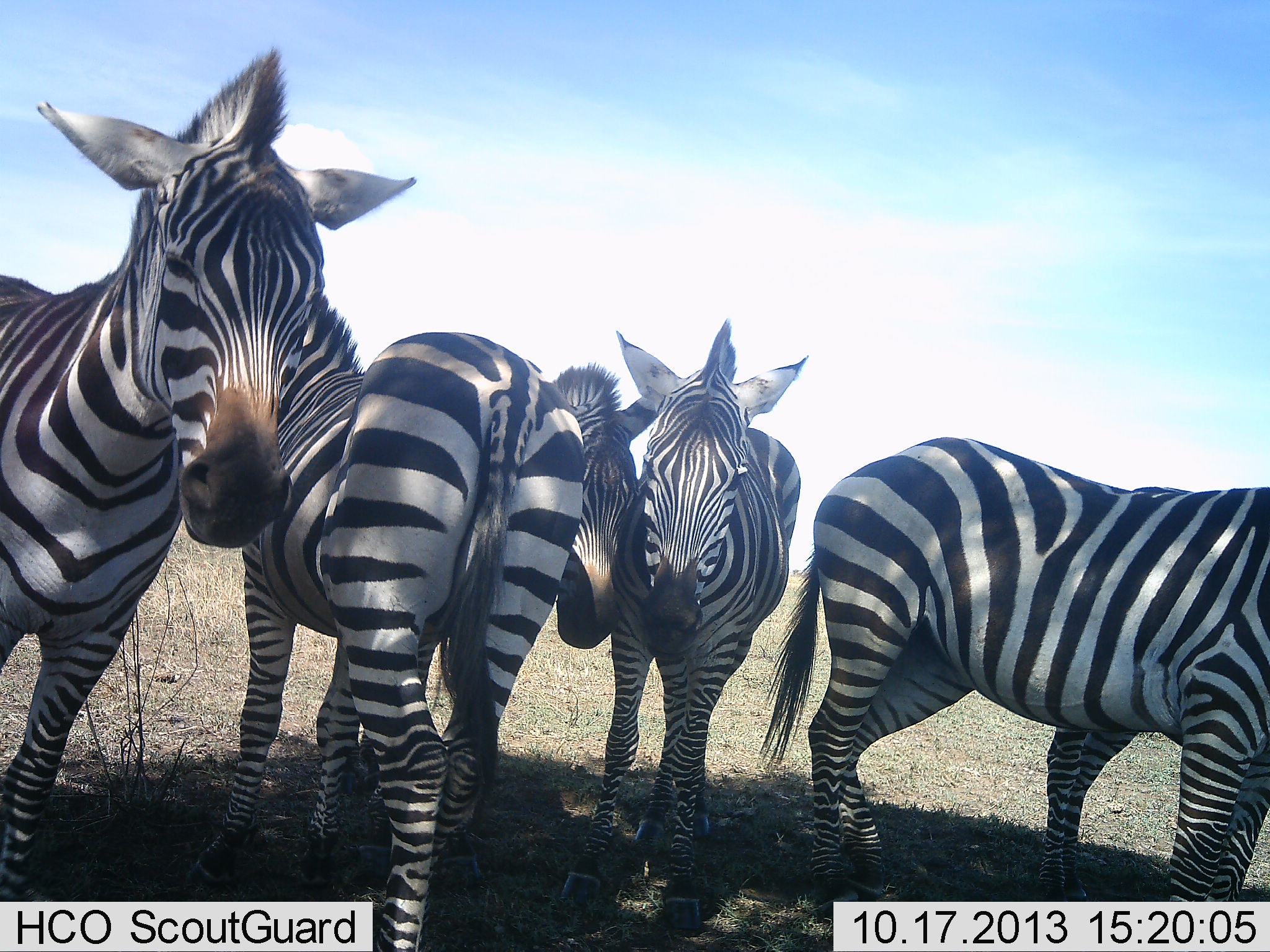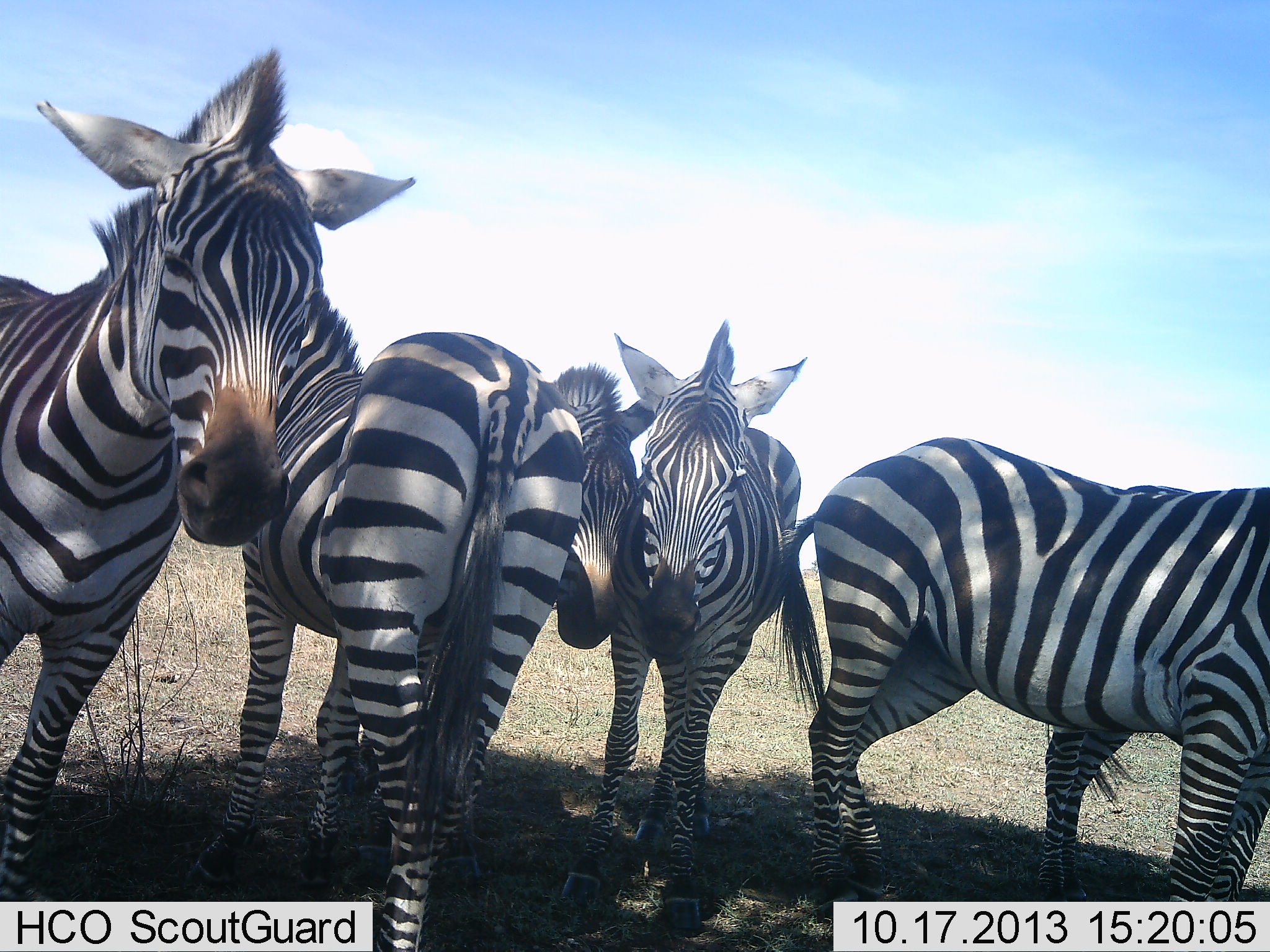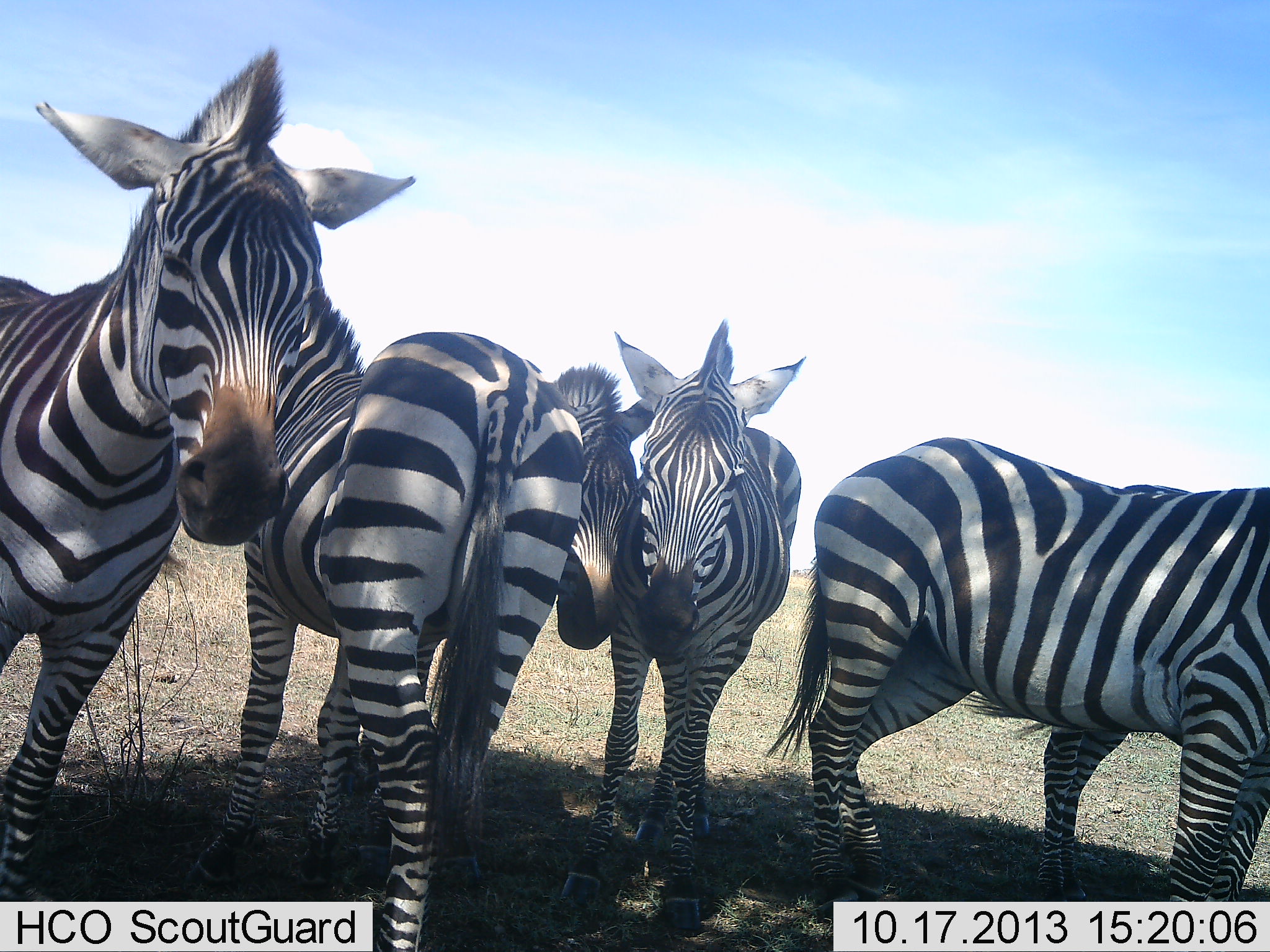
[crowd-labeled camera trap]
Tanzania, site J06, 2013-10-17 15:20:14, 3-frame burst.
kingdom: Animalia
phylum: Chordata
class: Mammalia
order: Perissodactyla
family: Equidae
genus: Equus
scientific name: Equus quagga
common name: plains zebra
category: zebra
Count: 6.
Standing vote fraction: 94%.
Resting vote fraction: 19%.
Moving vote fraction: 0%.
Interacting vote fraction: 31%.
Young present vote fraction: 6%.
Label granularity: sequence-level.